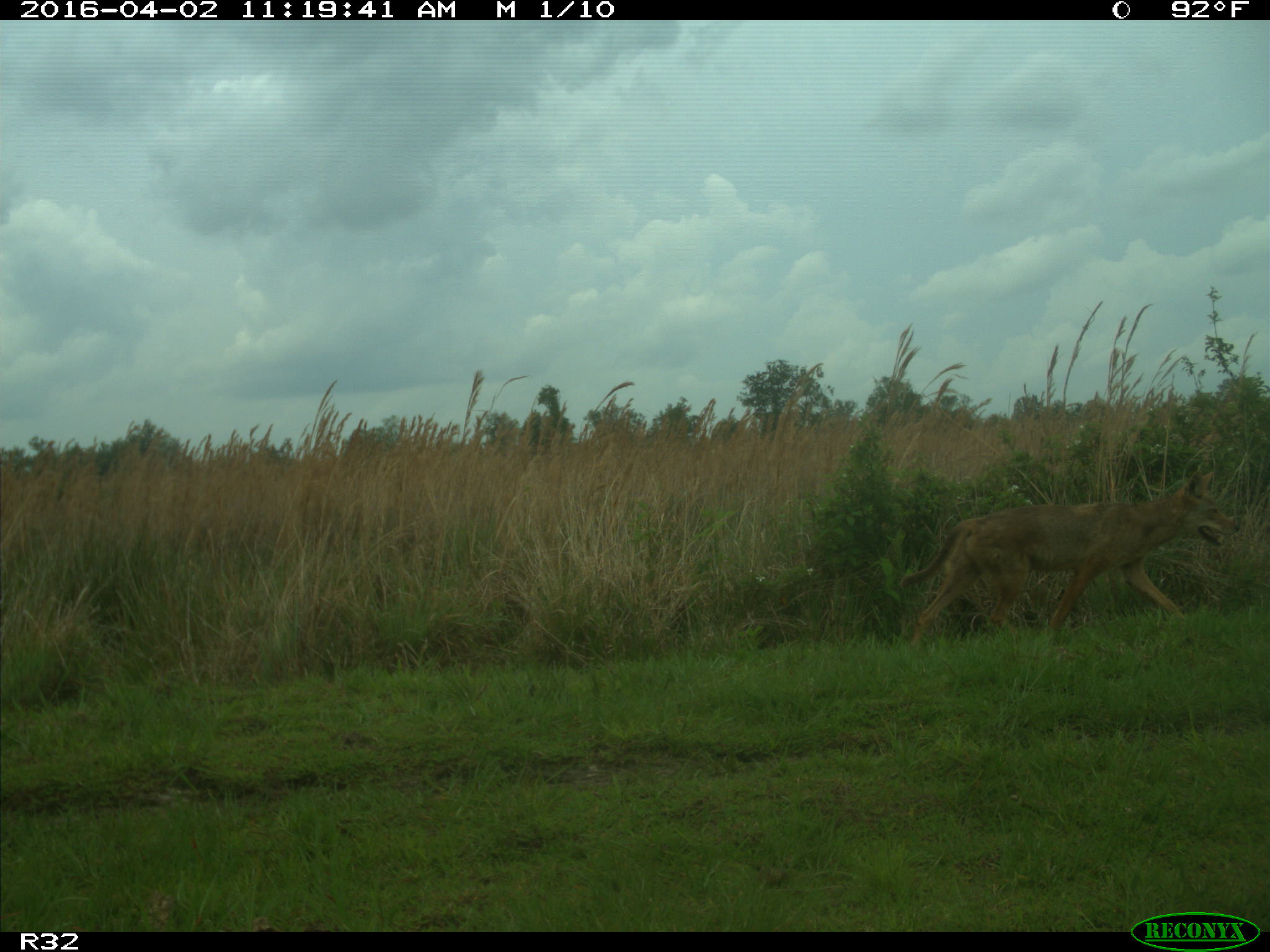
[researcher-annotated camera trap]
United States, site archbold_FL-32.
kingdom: Animalia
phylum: Chordata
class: Mammalia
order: Carnivora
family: Canidae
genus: Canis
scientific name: Canis latrans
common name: coyote